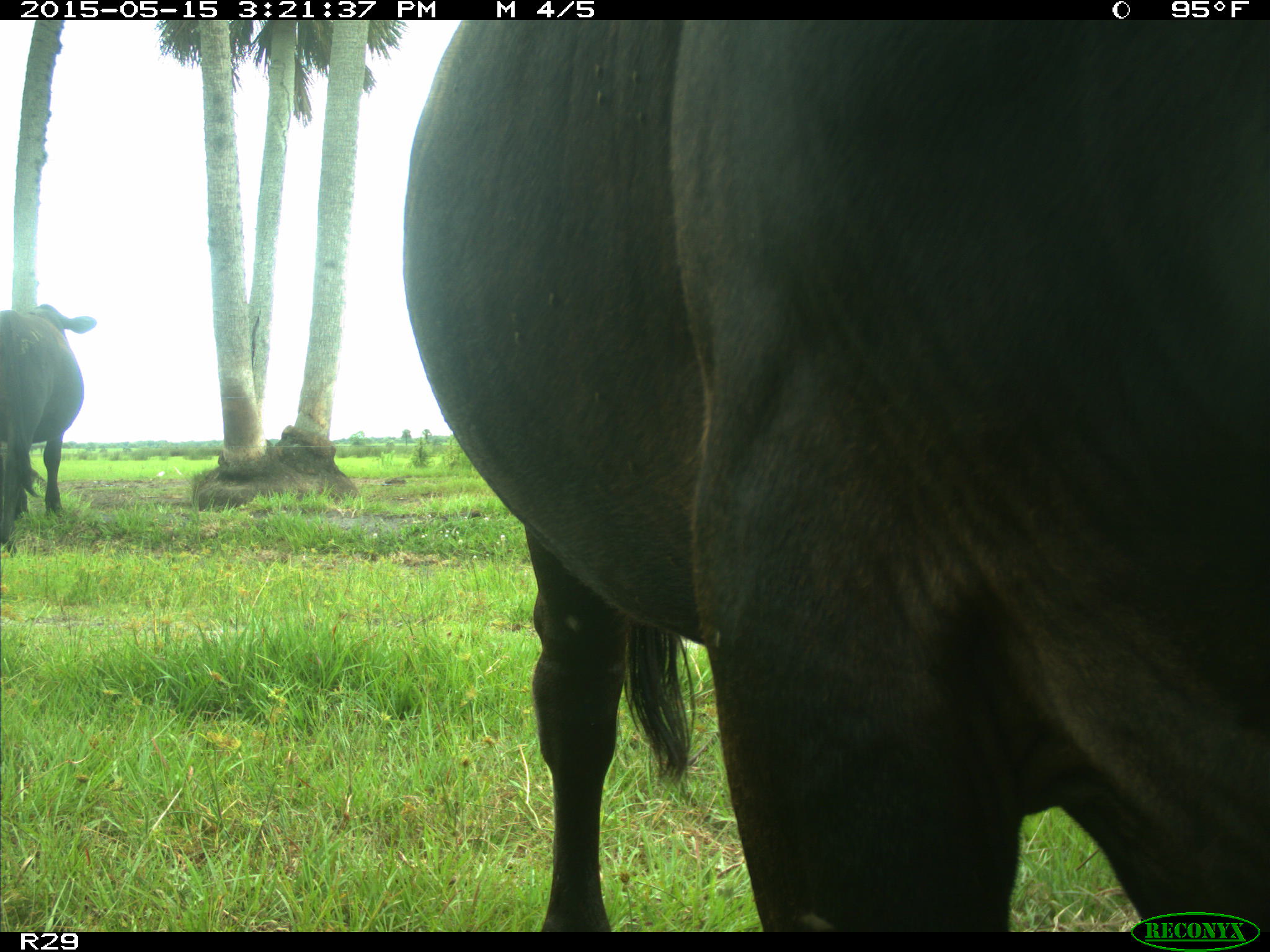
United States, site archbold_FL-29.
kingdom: Animalia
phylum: Chordata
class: Mammalia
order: Artiodactyla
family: Bovidae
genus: Bos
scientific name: Bos taurus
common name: domestic cow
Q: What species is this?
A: Bos taurus (domestic cow).